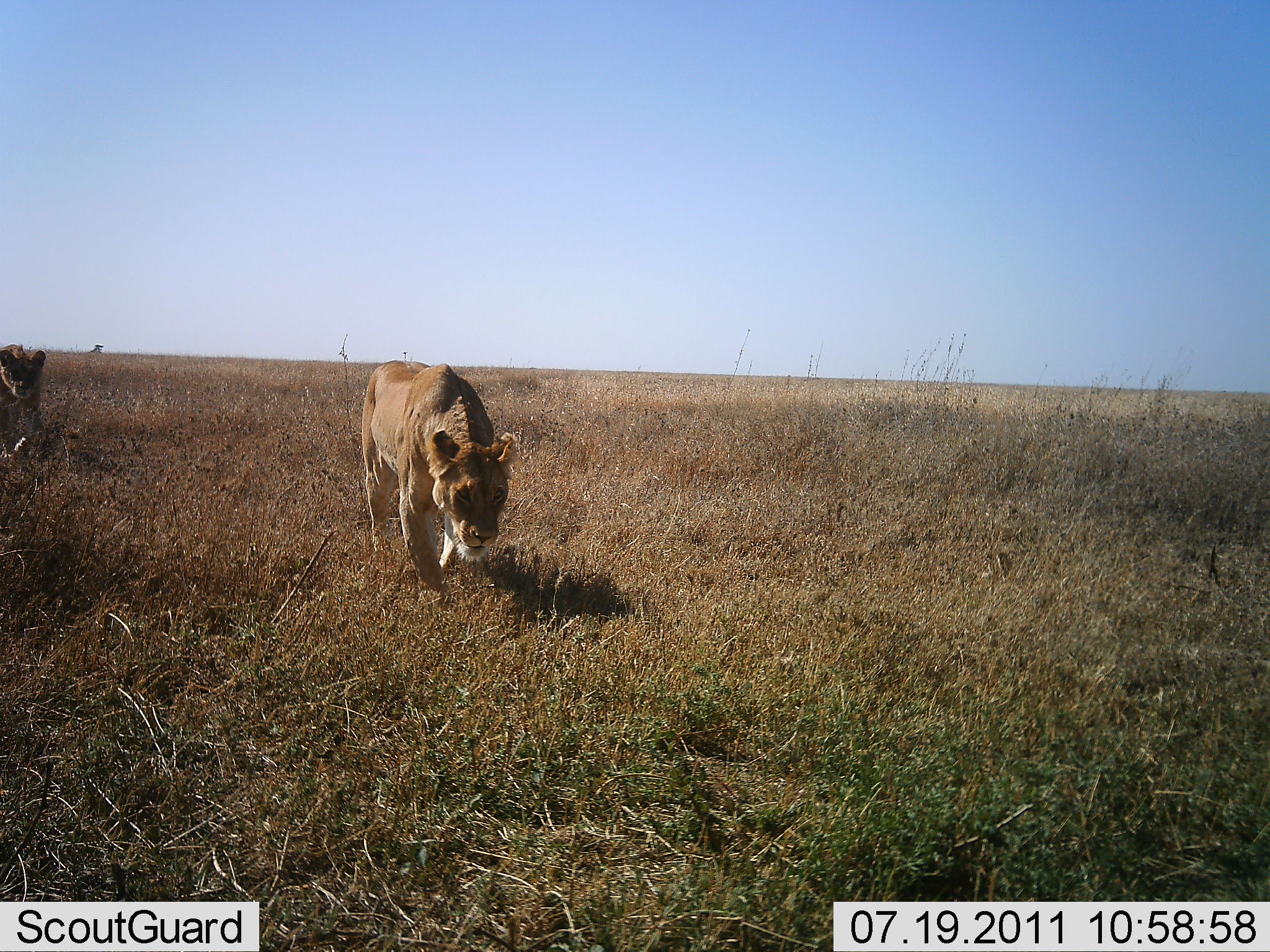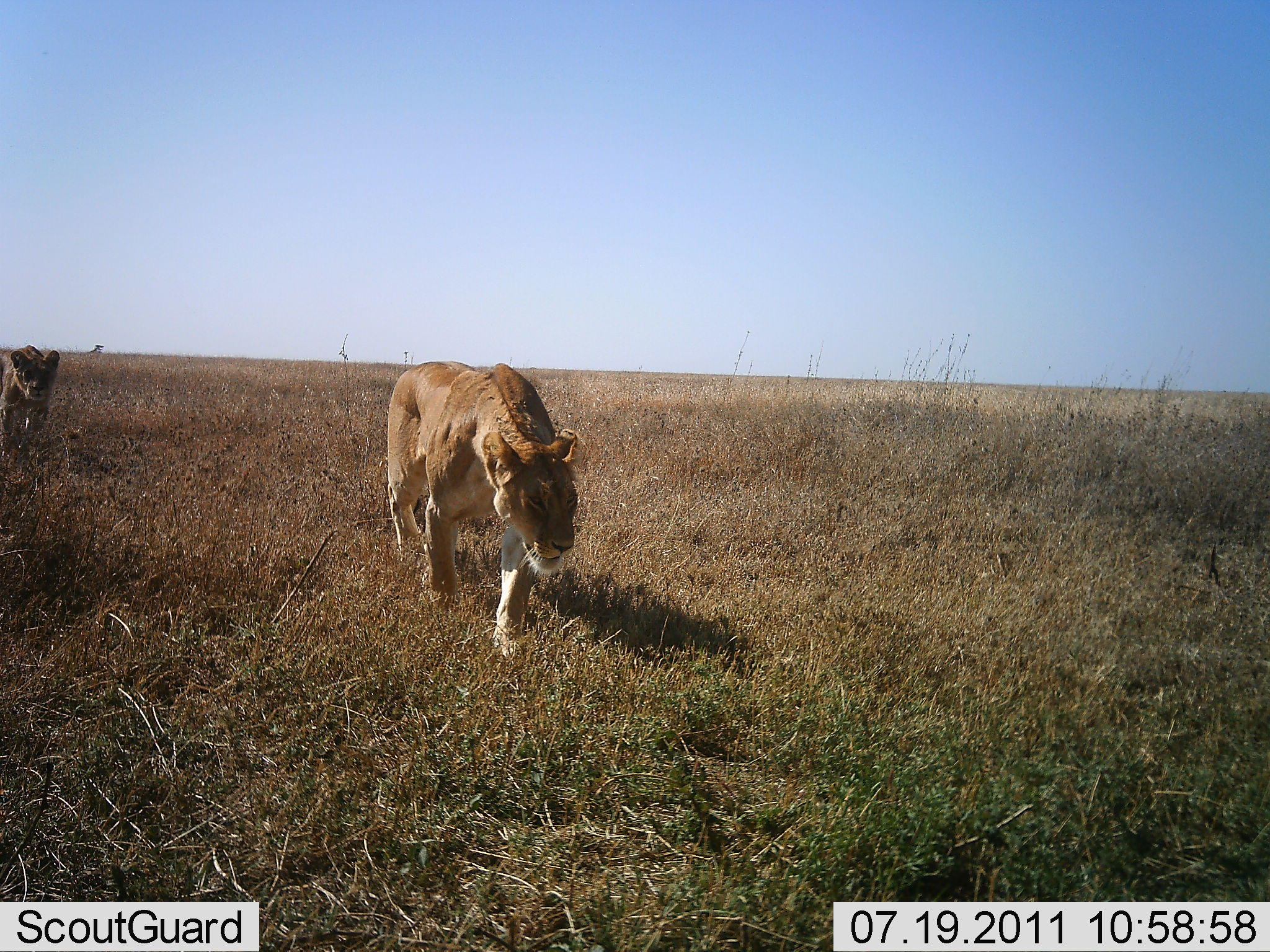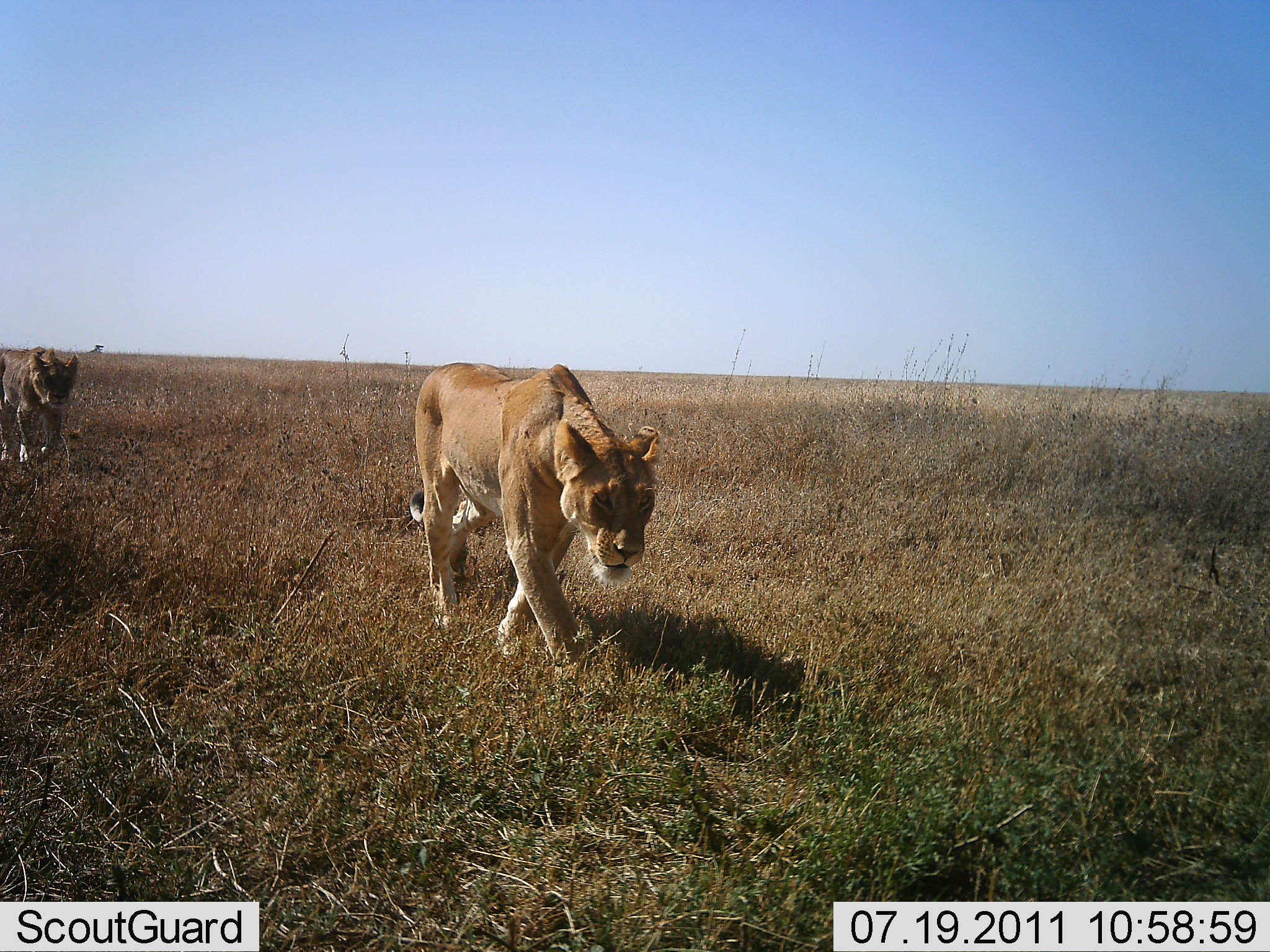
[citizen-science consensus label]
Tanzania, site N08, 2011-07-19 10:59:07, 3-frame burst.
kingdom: Animalia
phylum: Chordata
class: Mammalia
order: Carnivora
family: Felidae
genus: Panthera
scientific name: Panthera leo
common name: lion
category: lionfemale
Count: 2.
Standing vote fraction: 0%.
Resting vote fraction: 0%.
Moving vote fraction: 100%.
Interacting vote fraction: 0%.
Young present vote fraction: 17%.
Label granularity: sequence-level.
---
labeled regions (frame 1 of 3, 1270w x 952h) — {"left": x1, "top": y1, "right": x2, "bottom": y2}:
animal: {"left": 359, "top": 358, "right": 514, "bottom": 600}; {"left": 0, "top": 344, "right": 47, "bottom": 456}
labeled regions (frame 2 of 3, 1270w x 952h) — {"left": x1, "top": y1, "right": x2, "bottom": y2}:
animal: {"left": 387, "top": 356, "right": 579, "bottom": 660}; {"left": 0, "top": 344, "right": 61, "bottom": 459}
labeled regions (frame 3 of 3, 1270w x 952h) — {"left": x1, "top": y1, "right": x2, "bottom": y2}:
animal: {"left": 409, "top": 358, "right": 663, "bottom": 680}; {"left": 0, "top": 350, "right": 78, "bottom": 463}